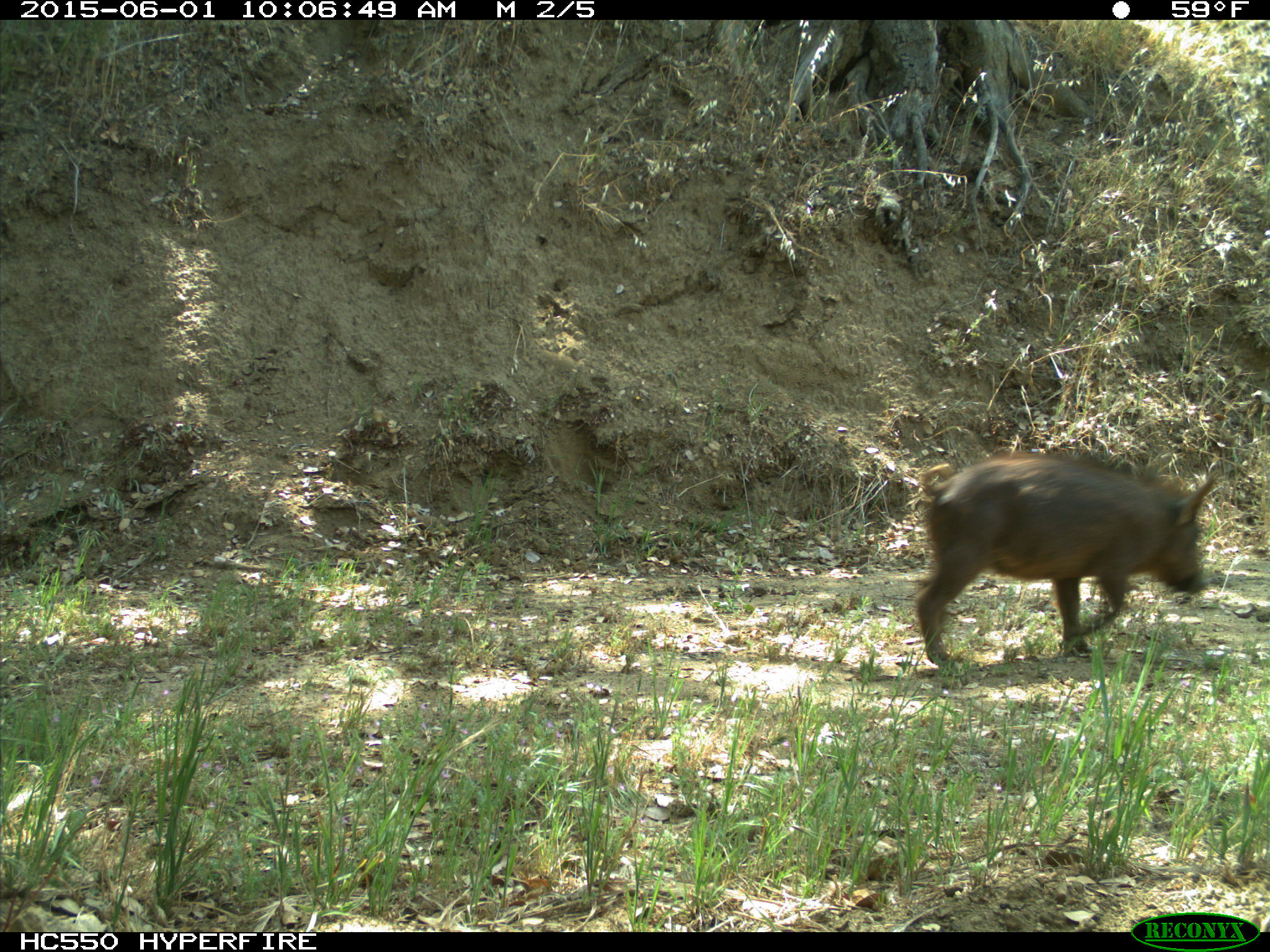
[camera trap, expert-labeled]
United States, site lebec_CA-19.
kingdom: Animalia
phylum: Chordata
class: Mammalia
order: Artiodactyla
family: Suidae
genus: Sus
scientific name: Sus scrofa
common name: wild boar